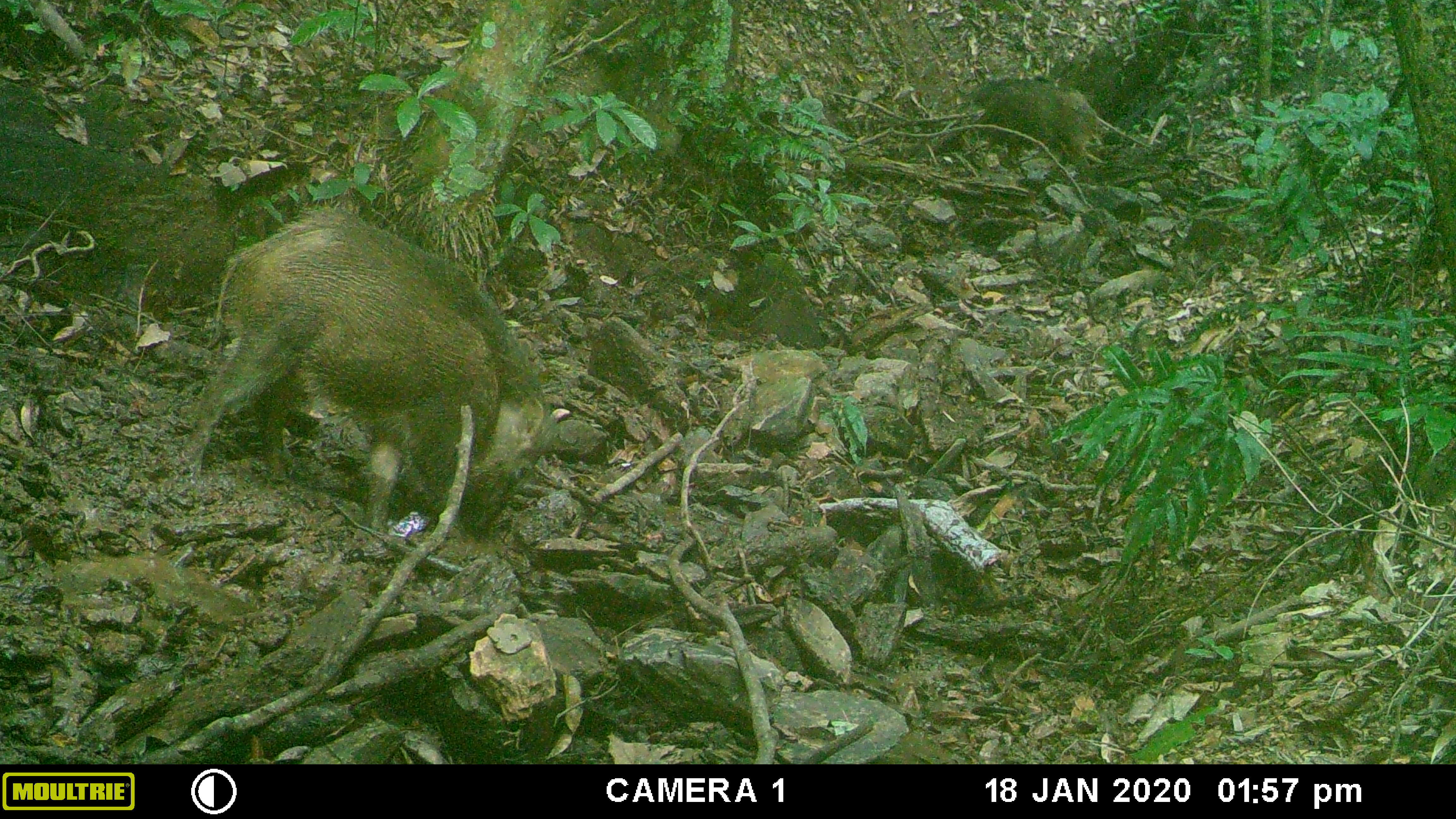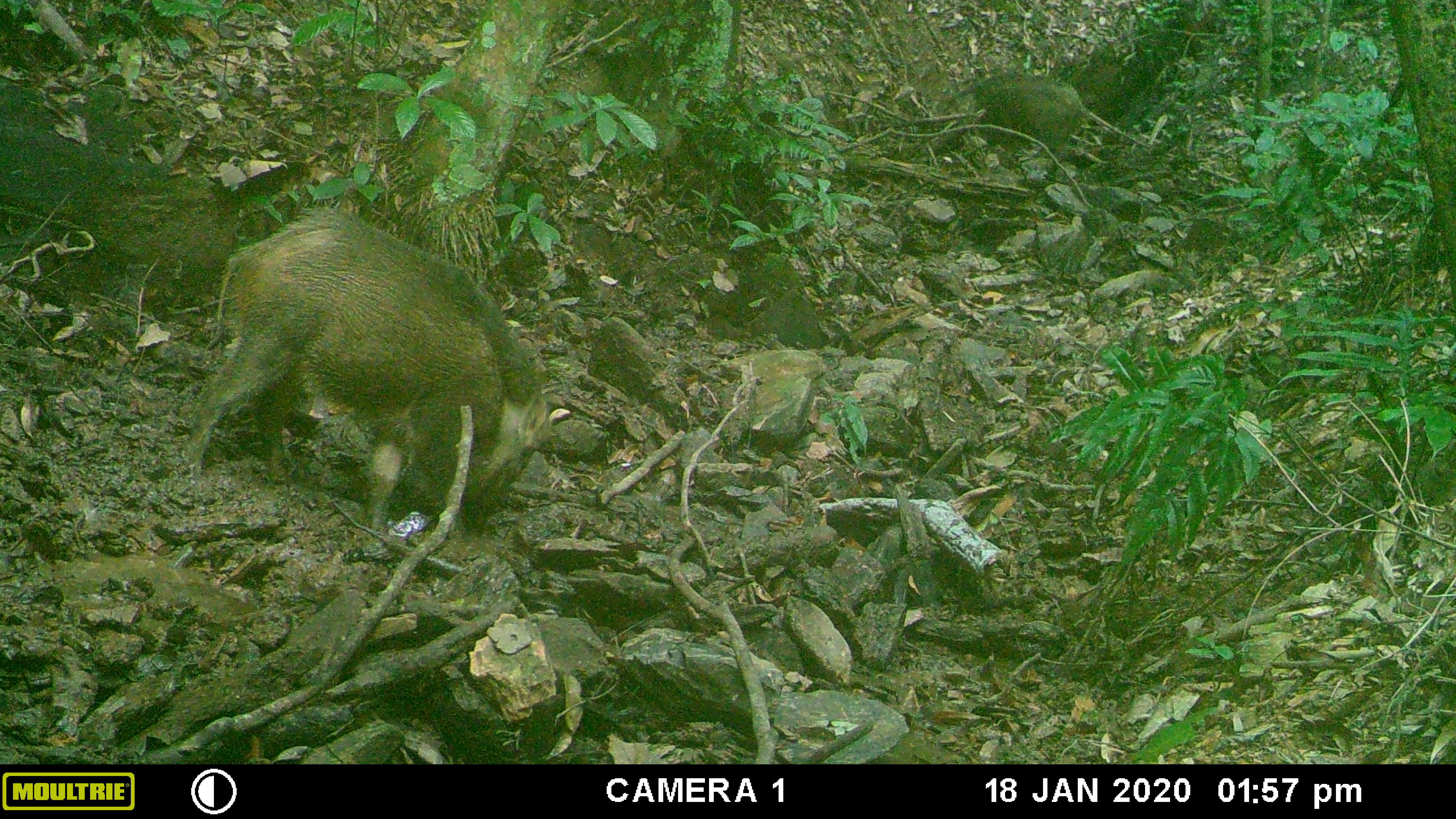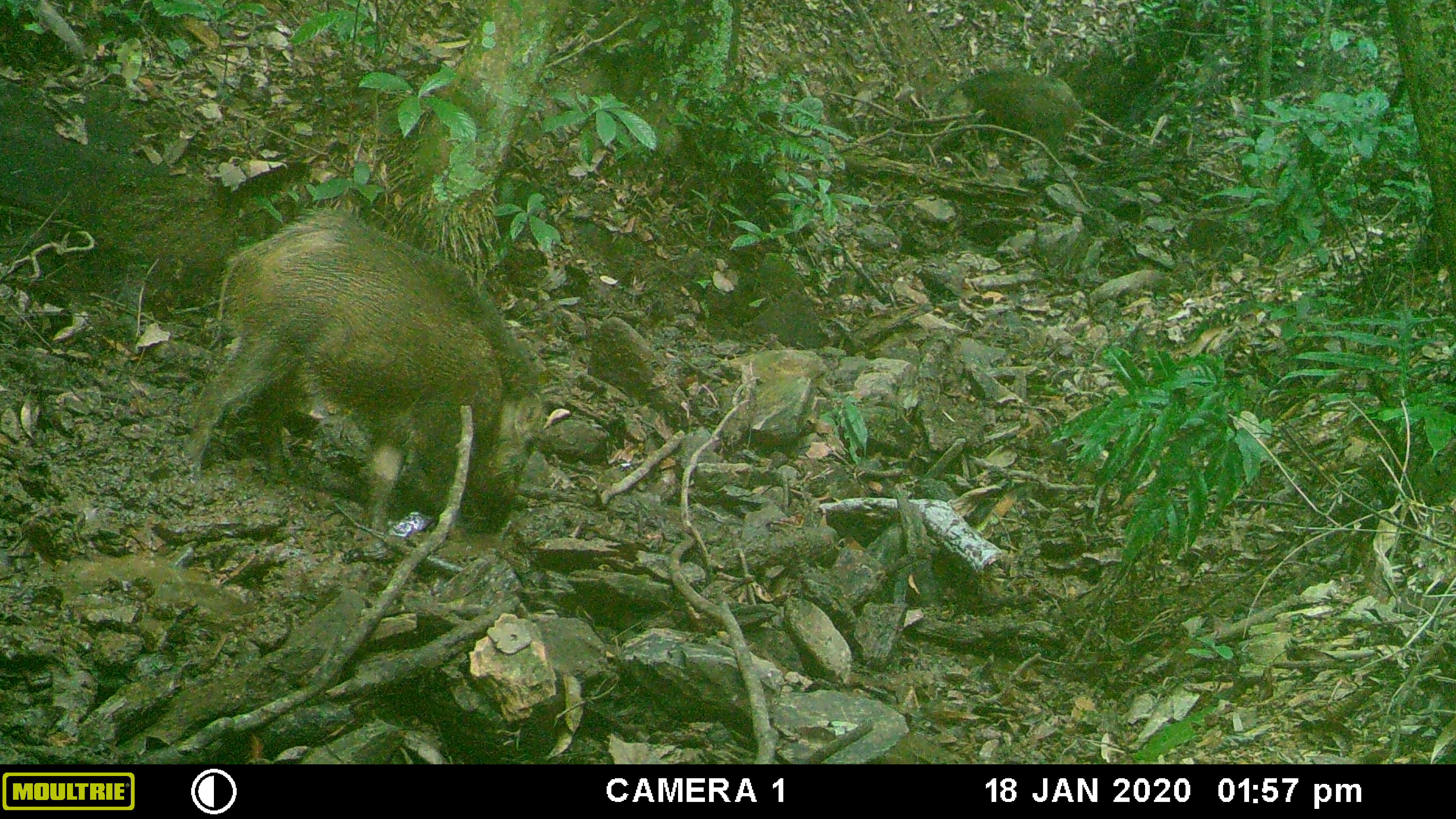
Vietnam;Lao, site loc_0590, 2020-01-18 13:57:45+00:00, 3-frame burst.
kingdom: Animalia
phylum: Chordata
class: Mammalia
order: Artiodactyla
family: Suidae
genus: Sus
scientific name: Sus scrofa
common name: eurasian wild pig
Eurasian wild pig (Sus scrofa). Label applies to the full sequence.